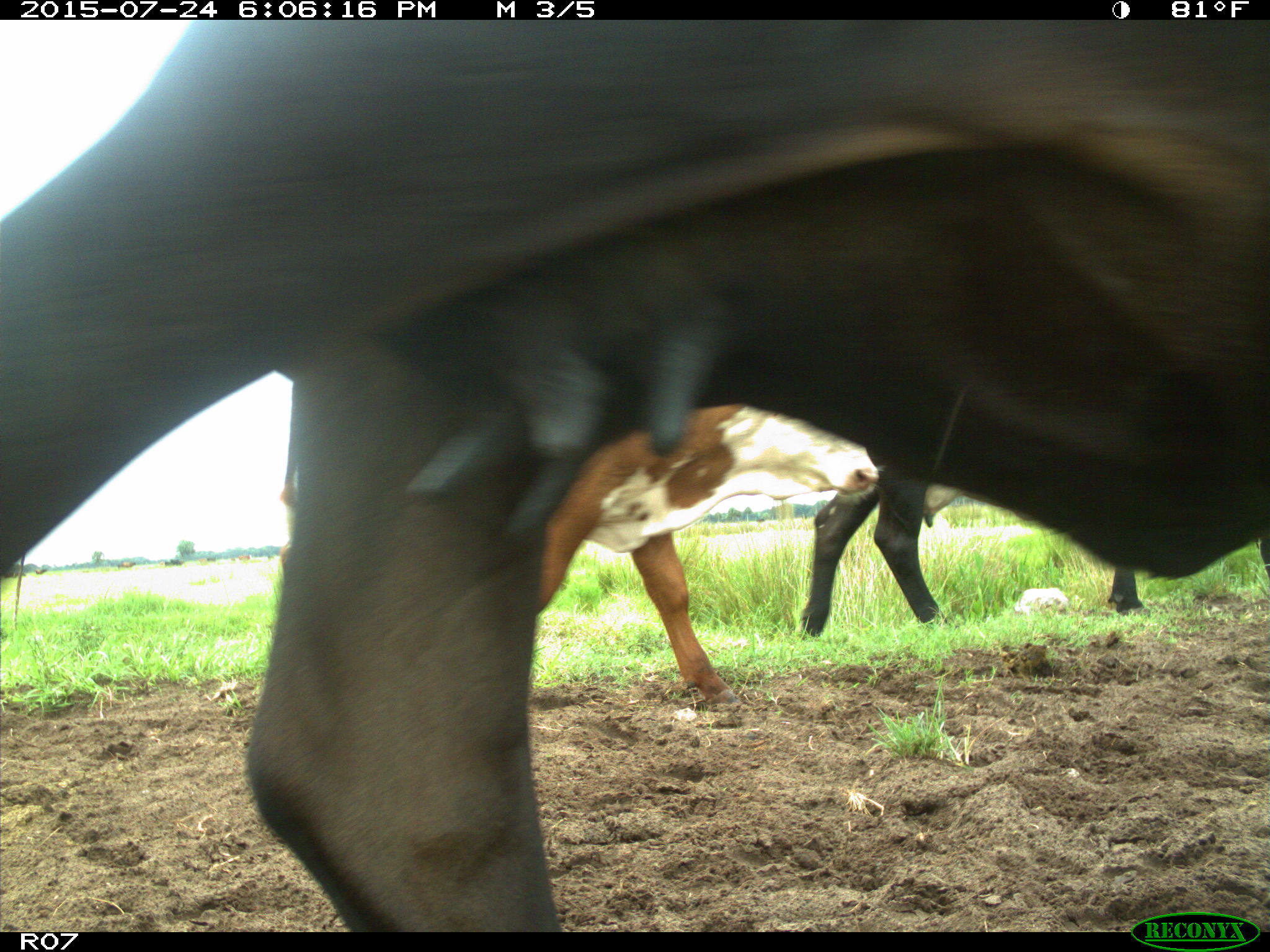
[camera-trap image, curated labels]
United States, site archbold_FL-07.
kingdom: Animalia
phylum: Chordata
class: Mammalia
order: Artiodactyla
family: Bovidae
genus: Bos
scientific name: Bos taurus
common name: domestic cow